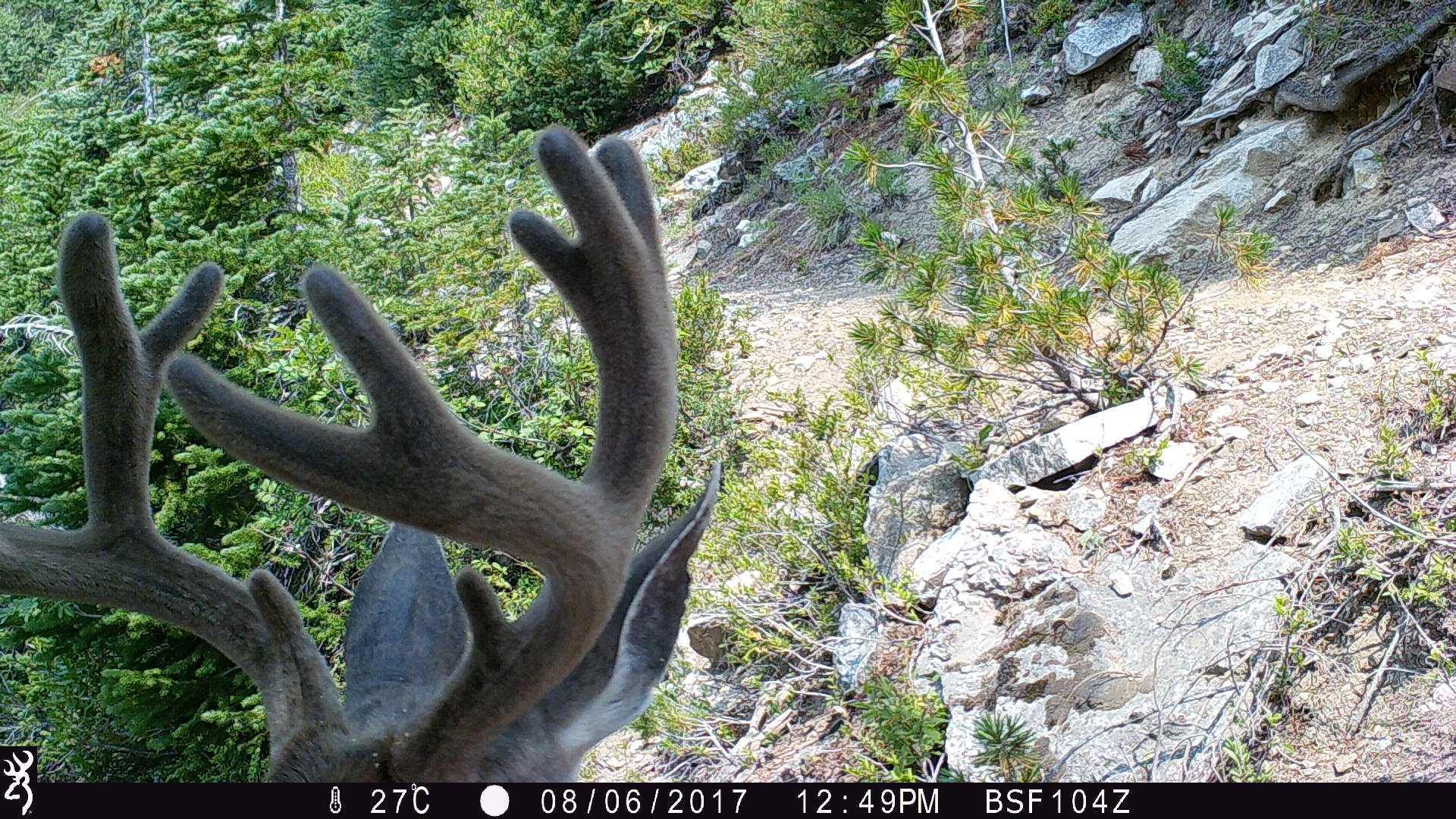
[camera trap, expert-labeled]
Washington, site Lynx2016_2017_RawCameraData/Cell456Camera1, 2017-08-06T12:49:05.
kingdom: Animalia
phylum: Chordata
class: Mammalia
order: Artiodactyla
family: Cervidae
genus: Odocoileus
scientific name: Odocoileus hemionus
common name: mule deer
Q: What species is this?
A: Odocoileus hemionus (mule deer).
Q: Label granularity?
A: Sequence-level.